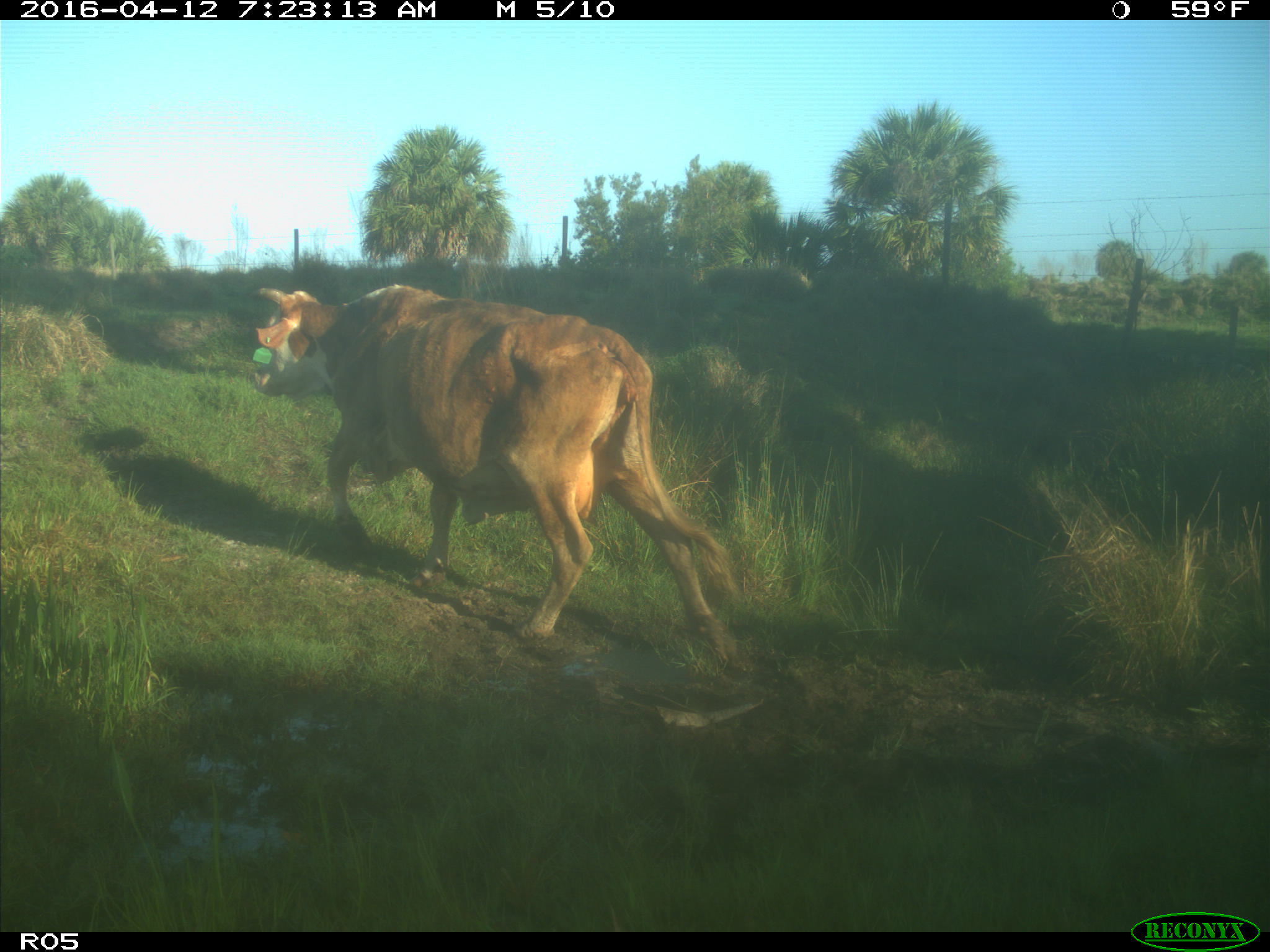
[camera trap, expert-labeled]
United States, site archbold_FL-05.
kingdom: Animalia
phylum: Chordata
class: Mammalia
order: Artiodactyla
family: Bovidae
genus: Bos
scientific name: Bos taurus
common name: domestic cow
Bos taurus (domestic cow).